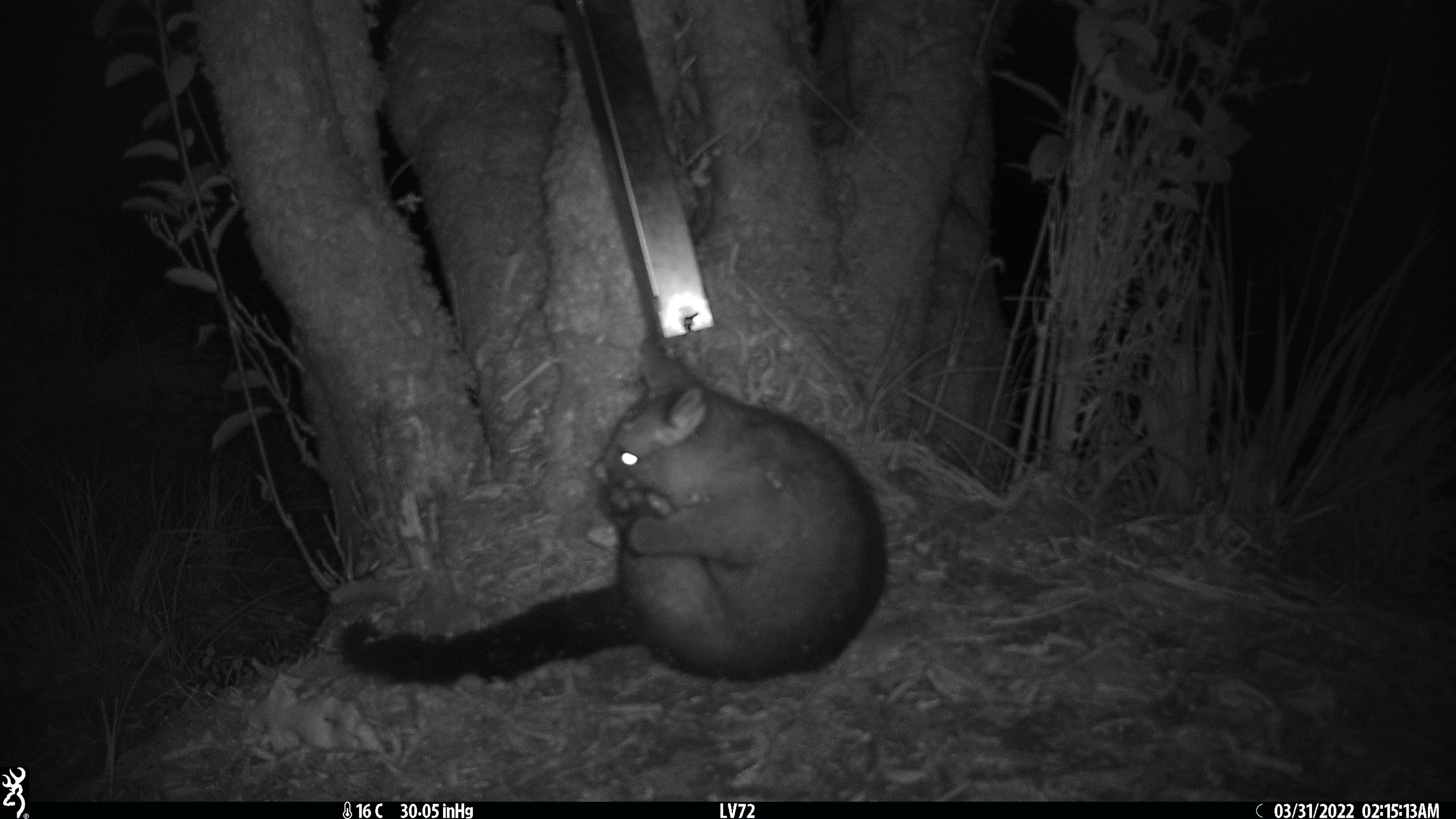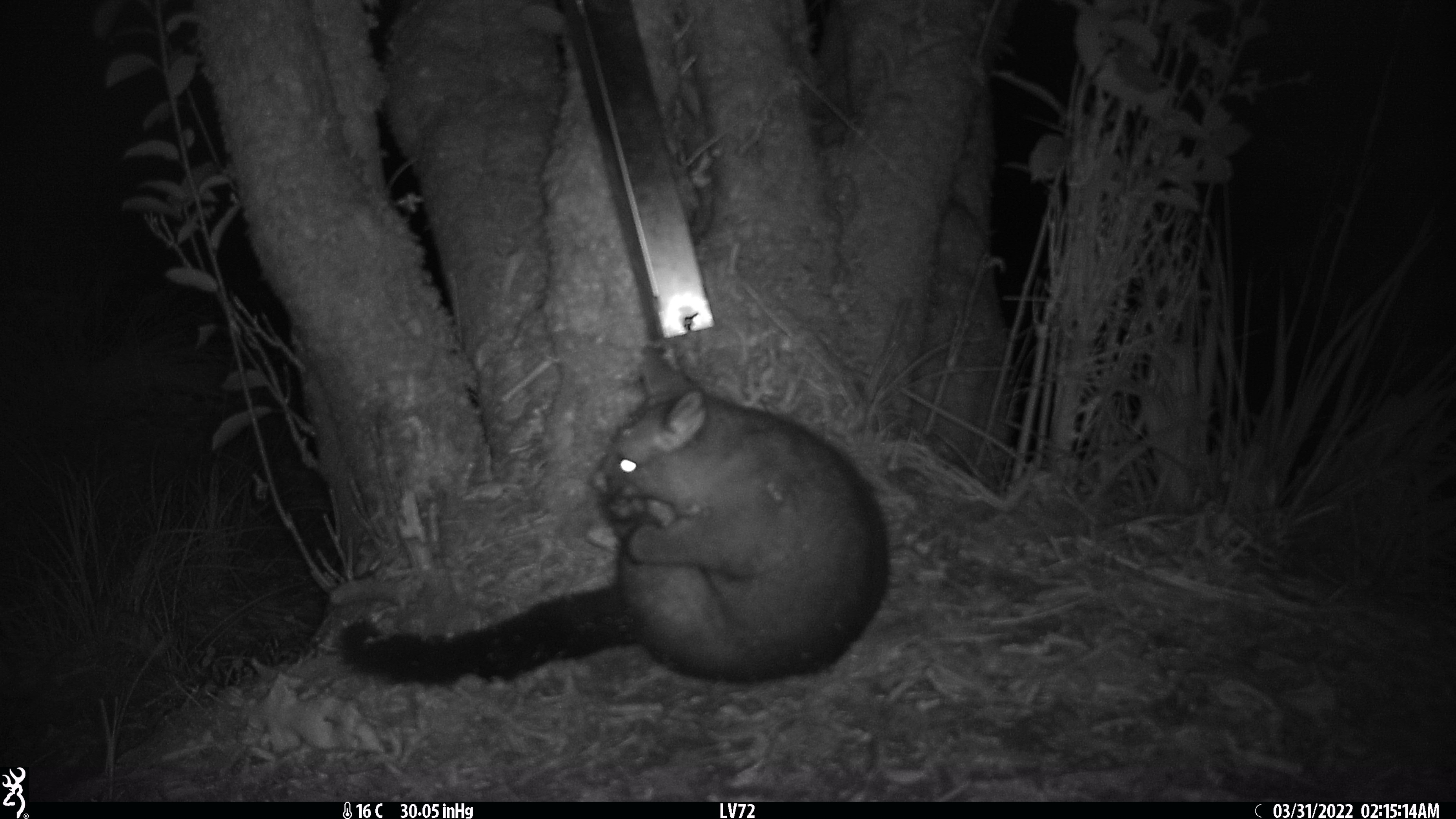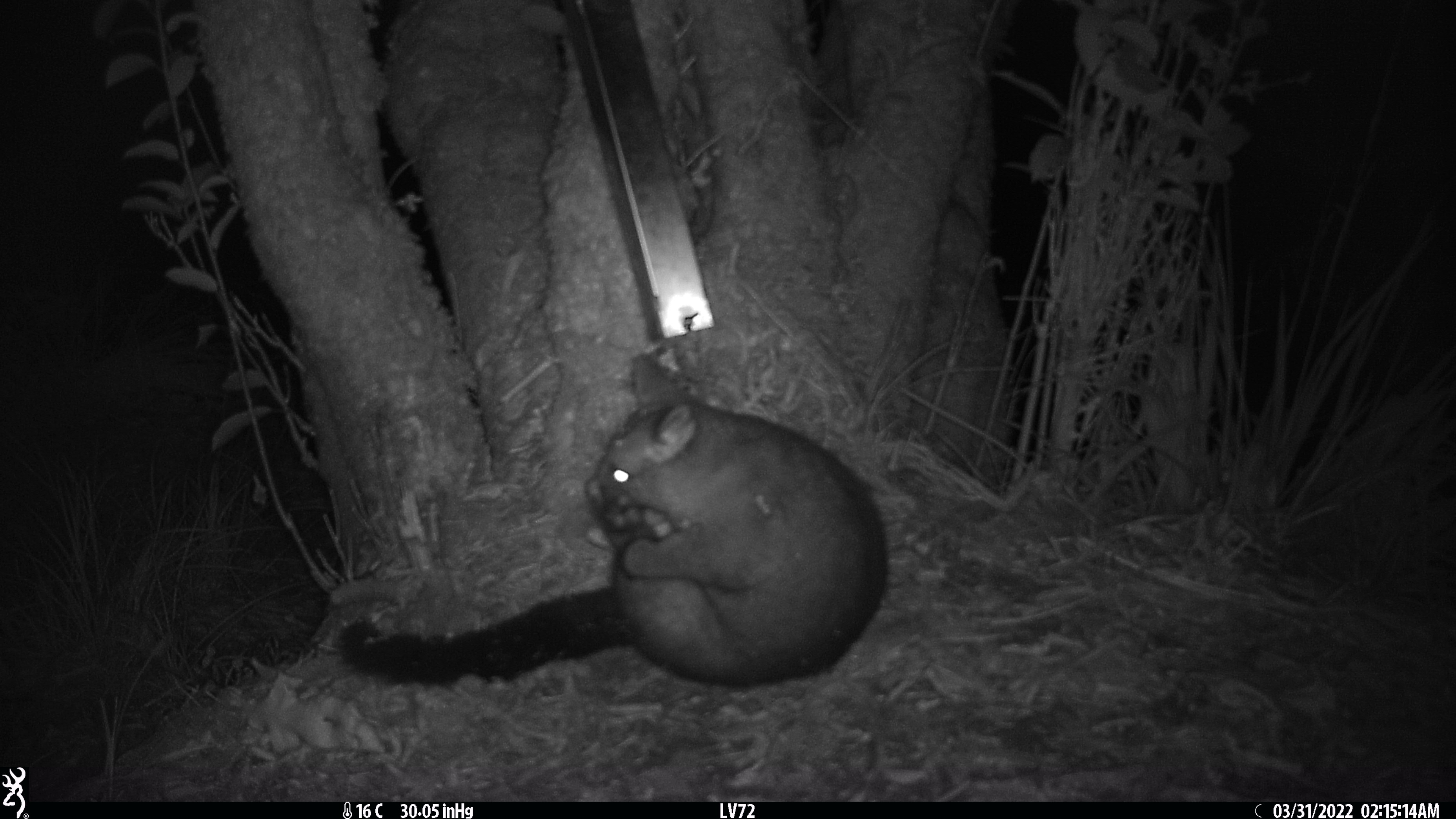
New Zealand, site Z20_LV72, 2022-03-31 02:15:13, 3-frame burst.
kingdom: Animalia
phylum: Chordata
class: Mammalia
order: Diprotodontia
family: Phalangeridae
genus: Trichosurus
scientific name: Trichosurus vulpecula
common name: common brushtail possum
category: possum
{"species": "possum (common brushtail possum) (Trichosurus vulpecula)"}